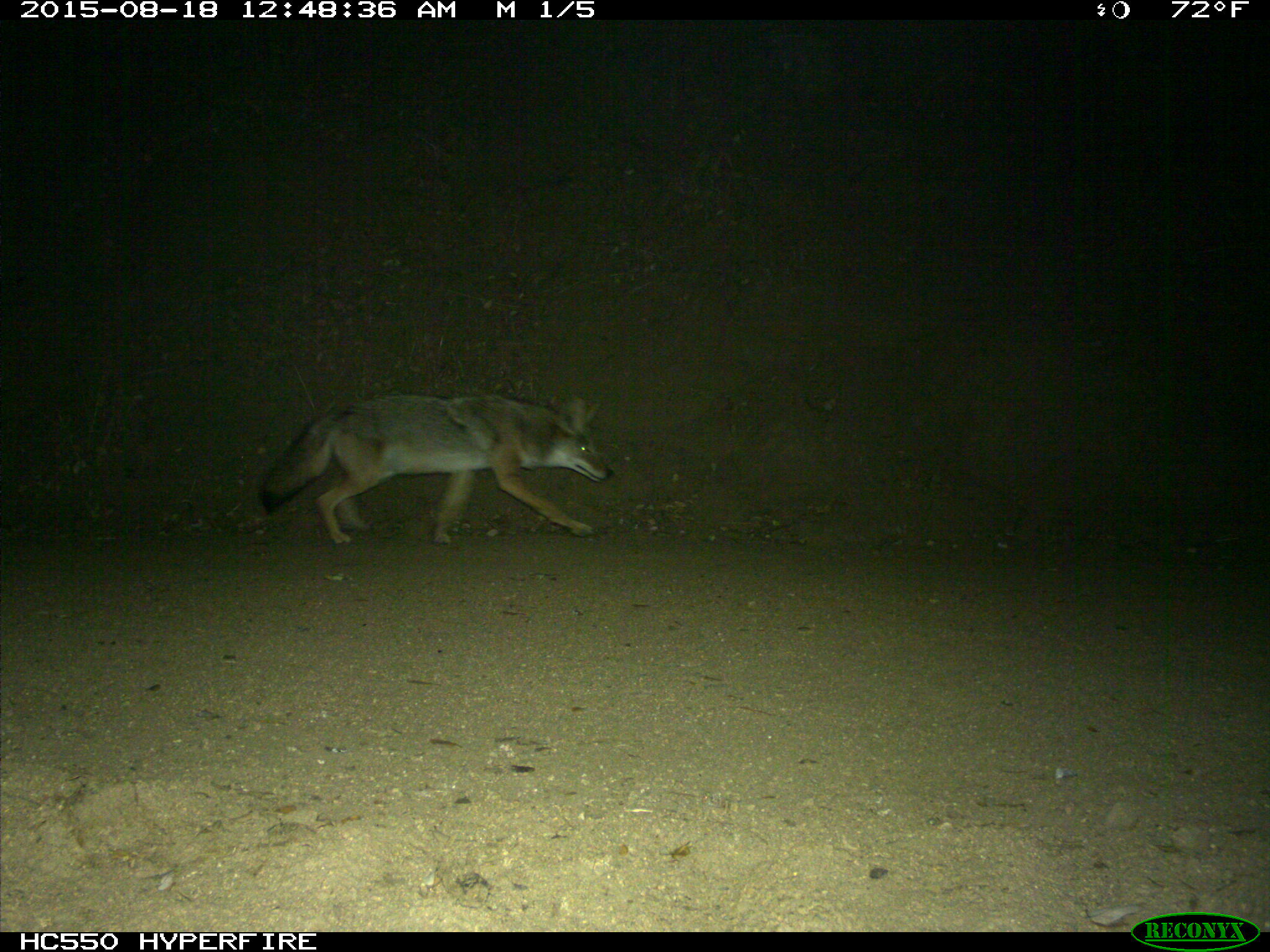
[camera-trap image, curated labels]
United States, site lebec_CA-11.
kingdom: Animalia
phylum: Chordata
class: Mammalia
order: Carnivora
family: Canidae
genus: Canis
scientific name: Canis latrans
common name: coyote